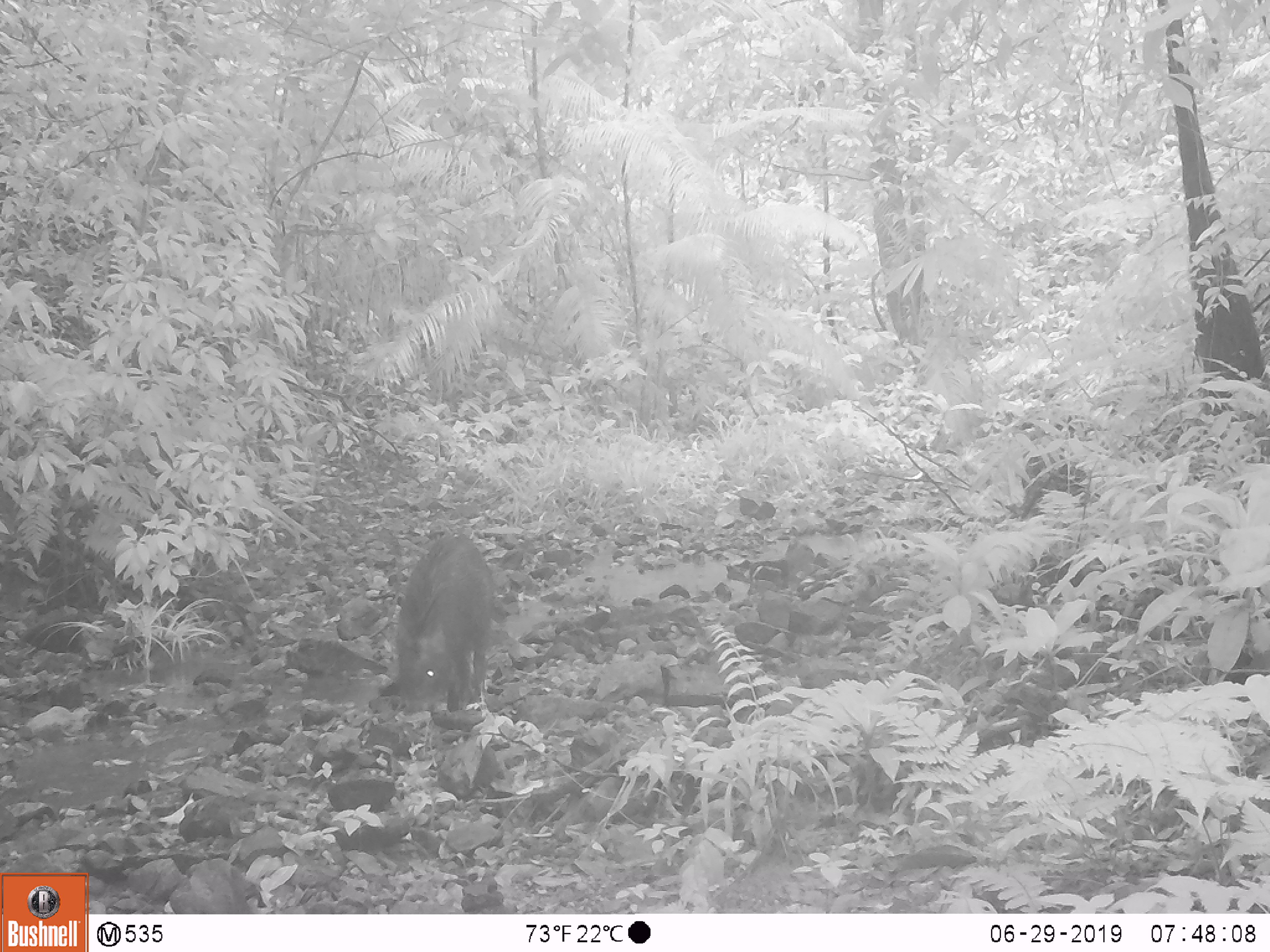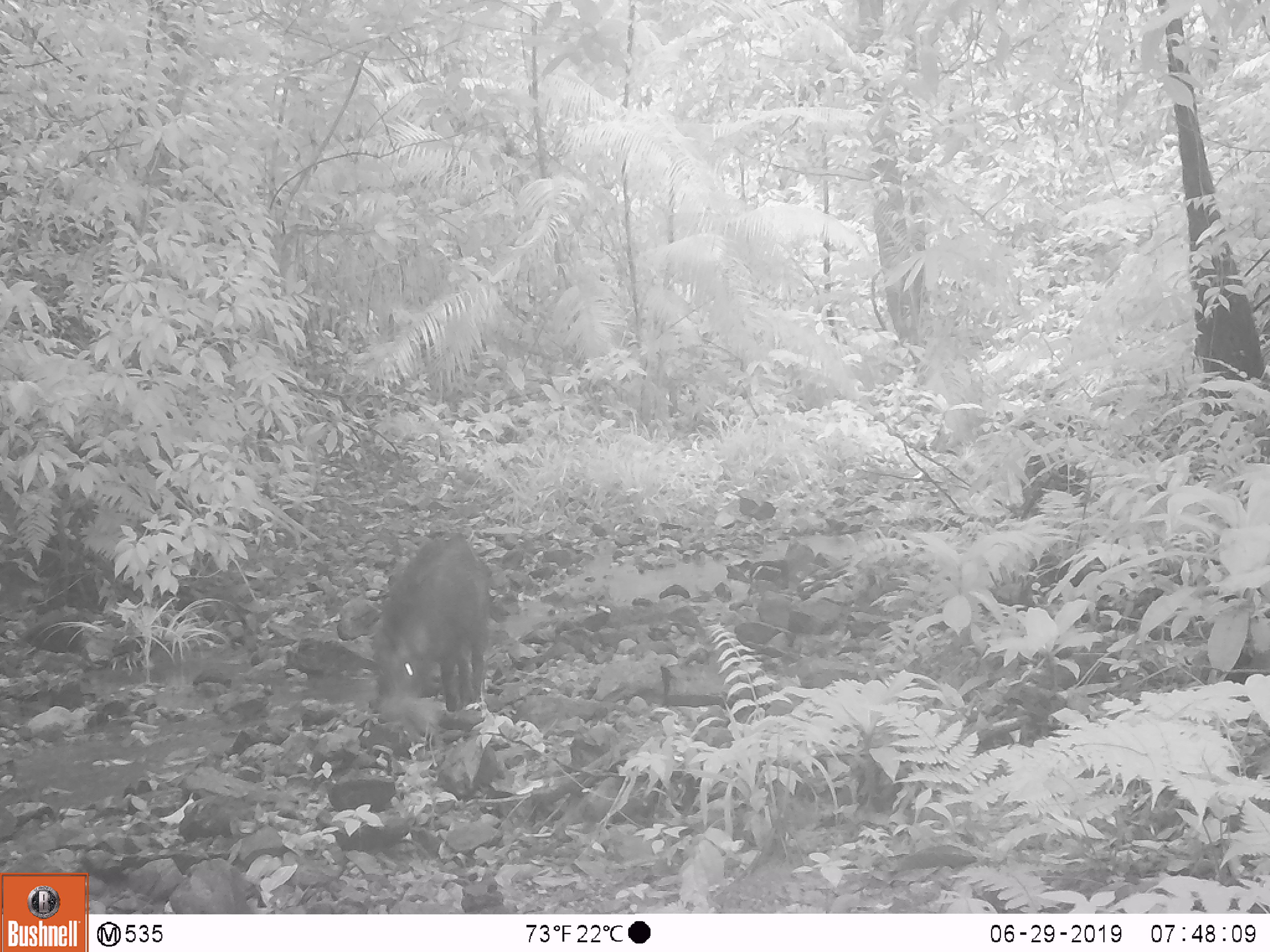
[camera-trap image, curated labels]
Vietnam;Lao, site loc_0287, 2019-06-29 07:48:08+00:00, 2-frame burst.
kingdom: Animalia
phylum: Chordata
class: Mammalia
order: Artiodactyla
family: Suidae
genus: Sus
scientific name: Sus scrofa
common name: eurasian wild pig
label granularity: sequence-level